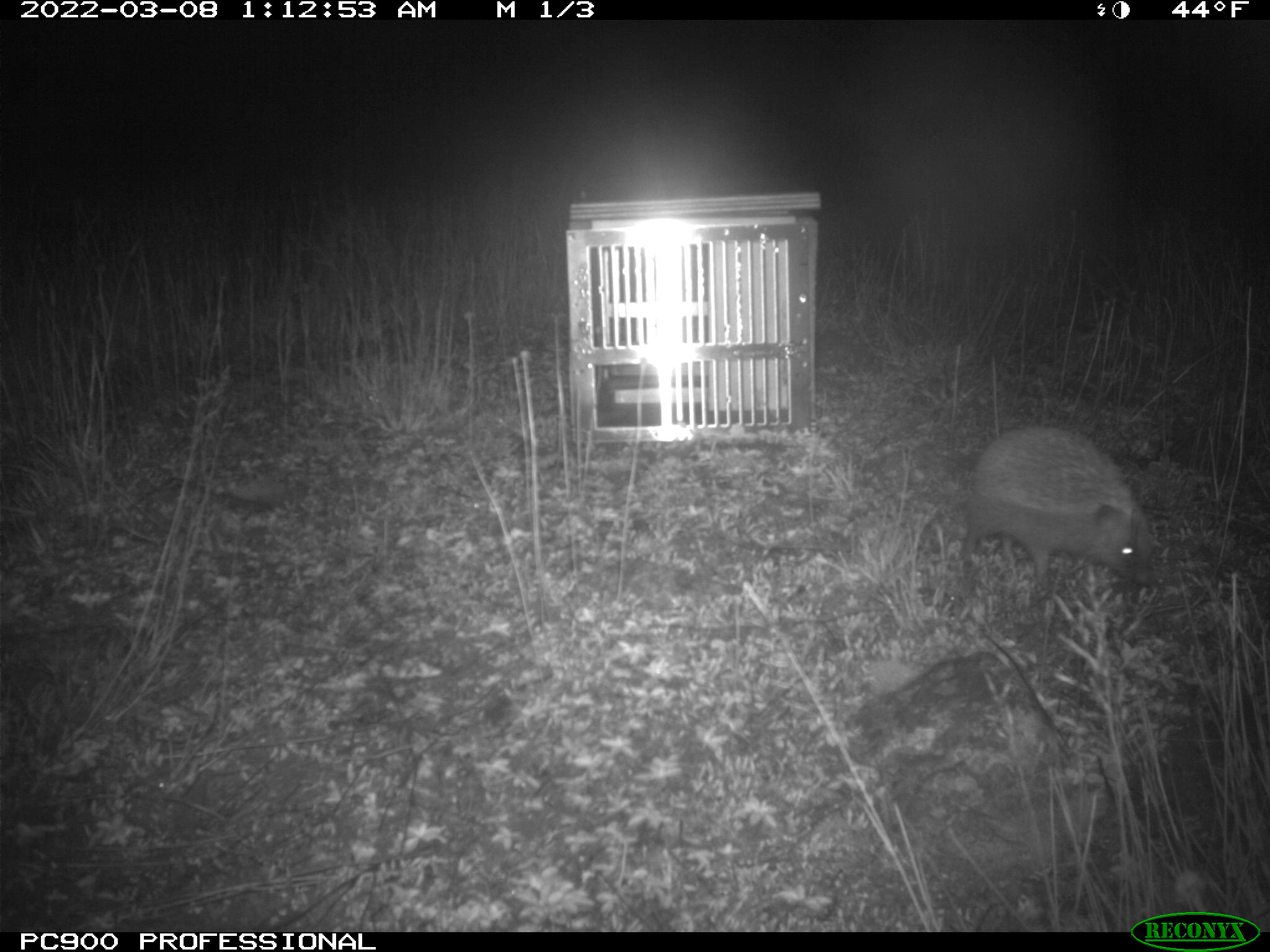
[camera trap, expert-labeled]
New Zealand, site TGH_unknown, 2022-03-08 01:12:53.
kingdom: Animalia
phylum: Chordata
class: Mammalia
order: Eulipotyphla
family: Erinaceidae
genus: Erinaceus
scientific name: Erinaceus europaeus europaeus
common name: european hedgehog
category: hedgehog